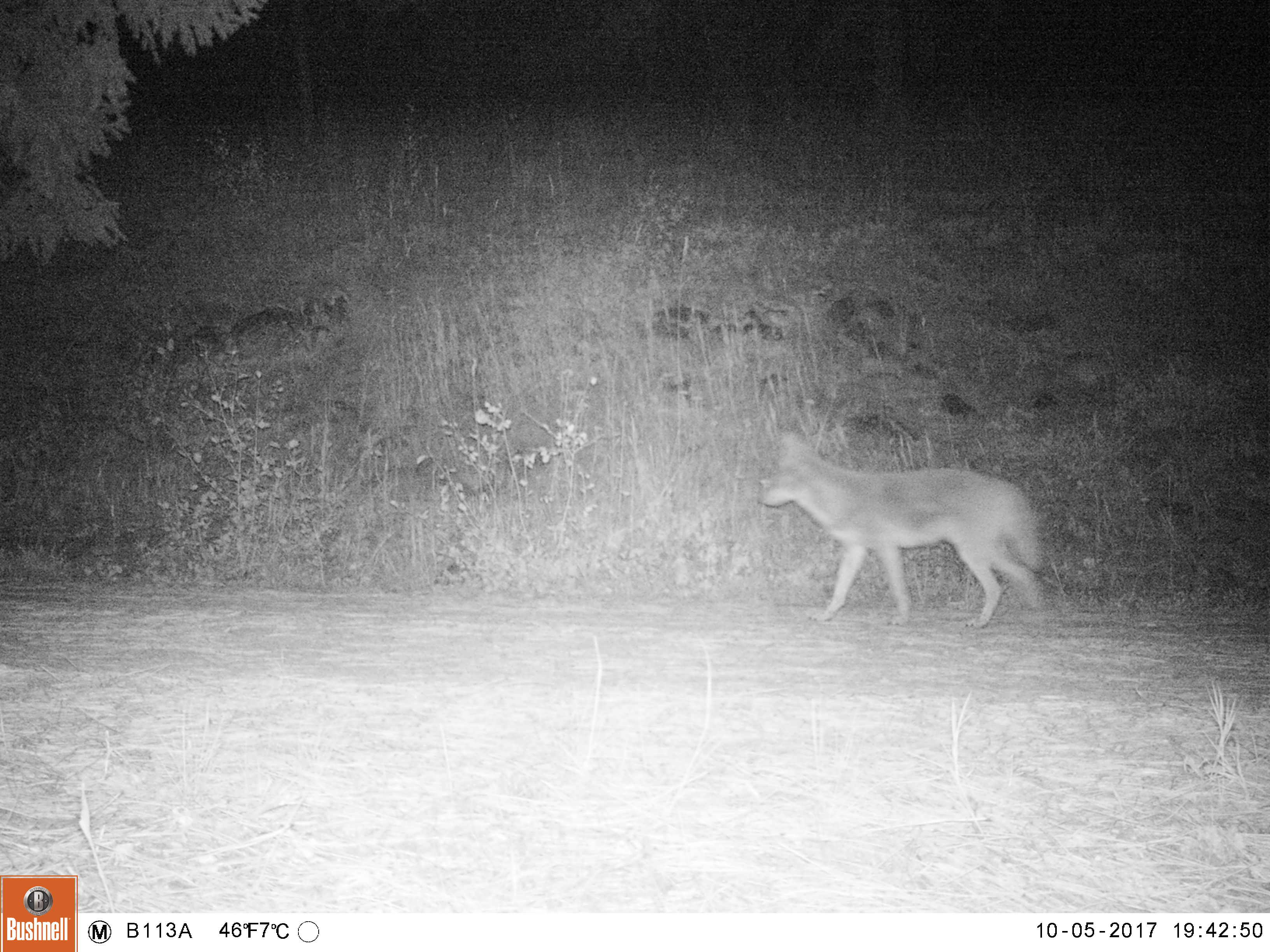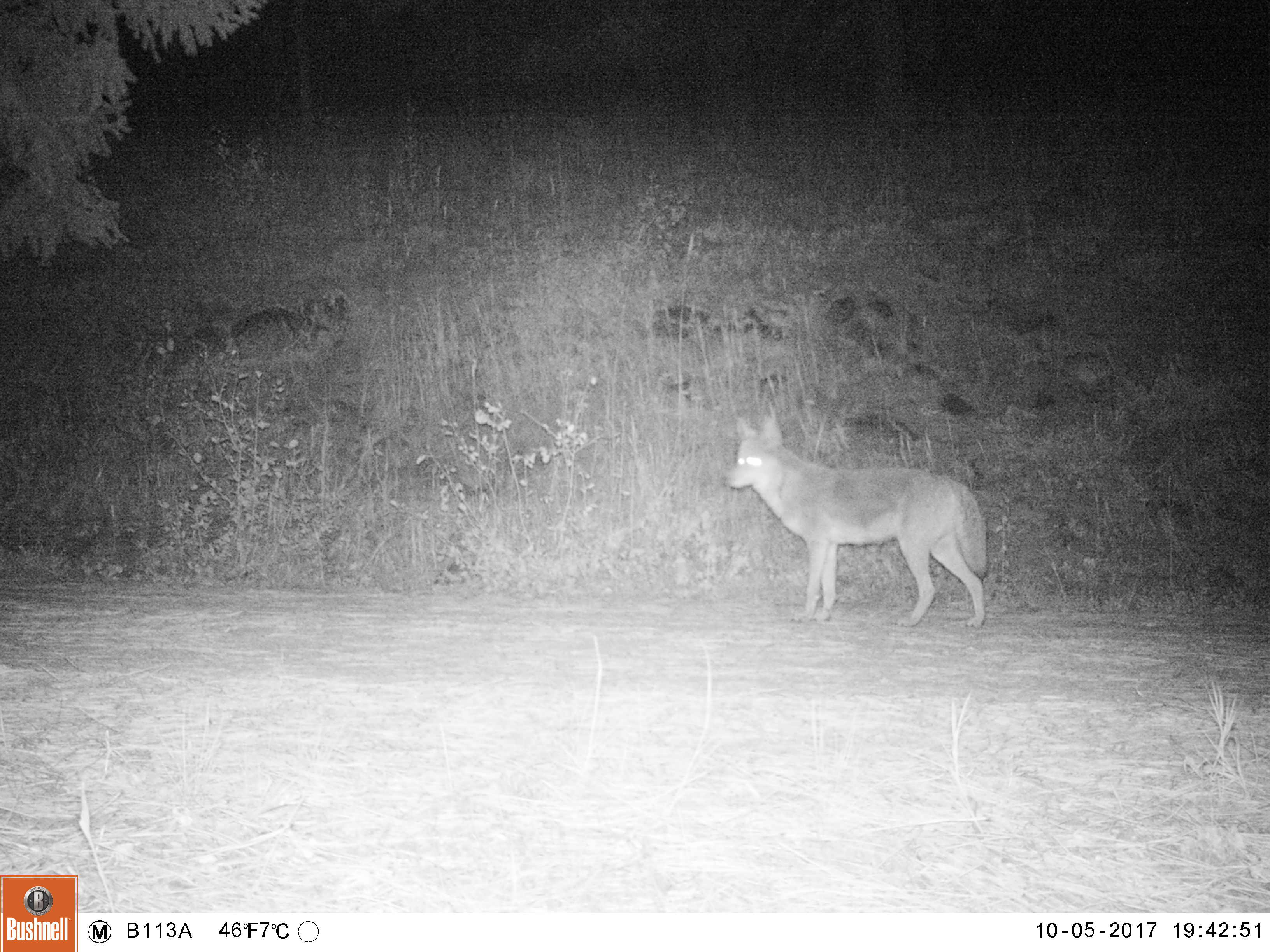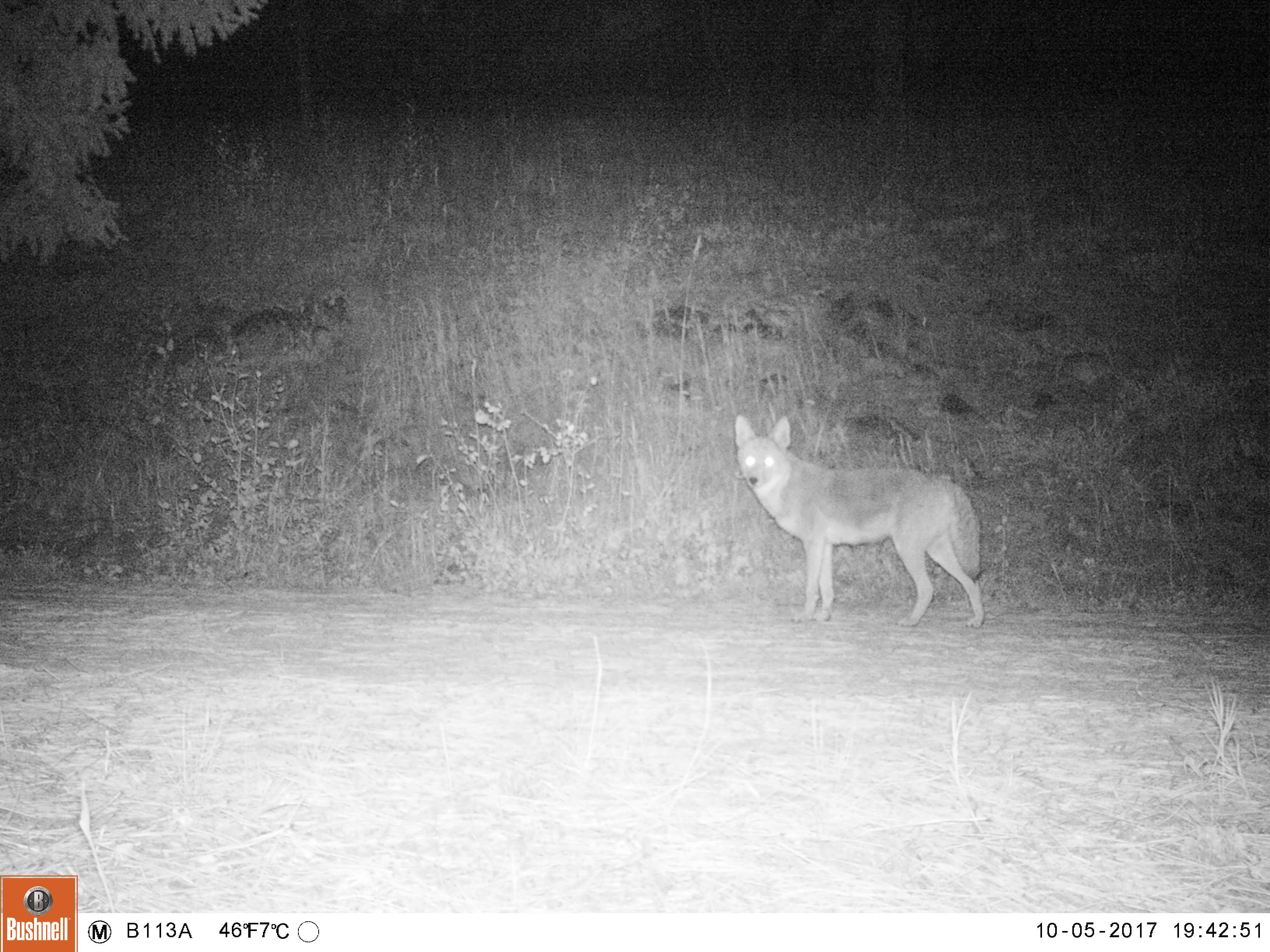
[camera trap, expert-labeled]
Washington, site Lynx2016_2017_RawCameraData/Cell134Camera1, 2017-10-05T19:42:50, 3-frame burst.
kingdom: Animalia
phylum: Chordata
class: Mammalia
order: Carnivora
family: Canidae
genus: Canis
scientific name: Canis latrans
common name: coyote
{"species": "Canis latrans (coyote)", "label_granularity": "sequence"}